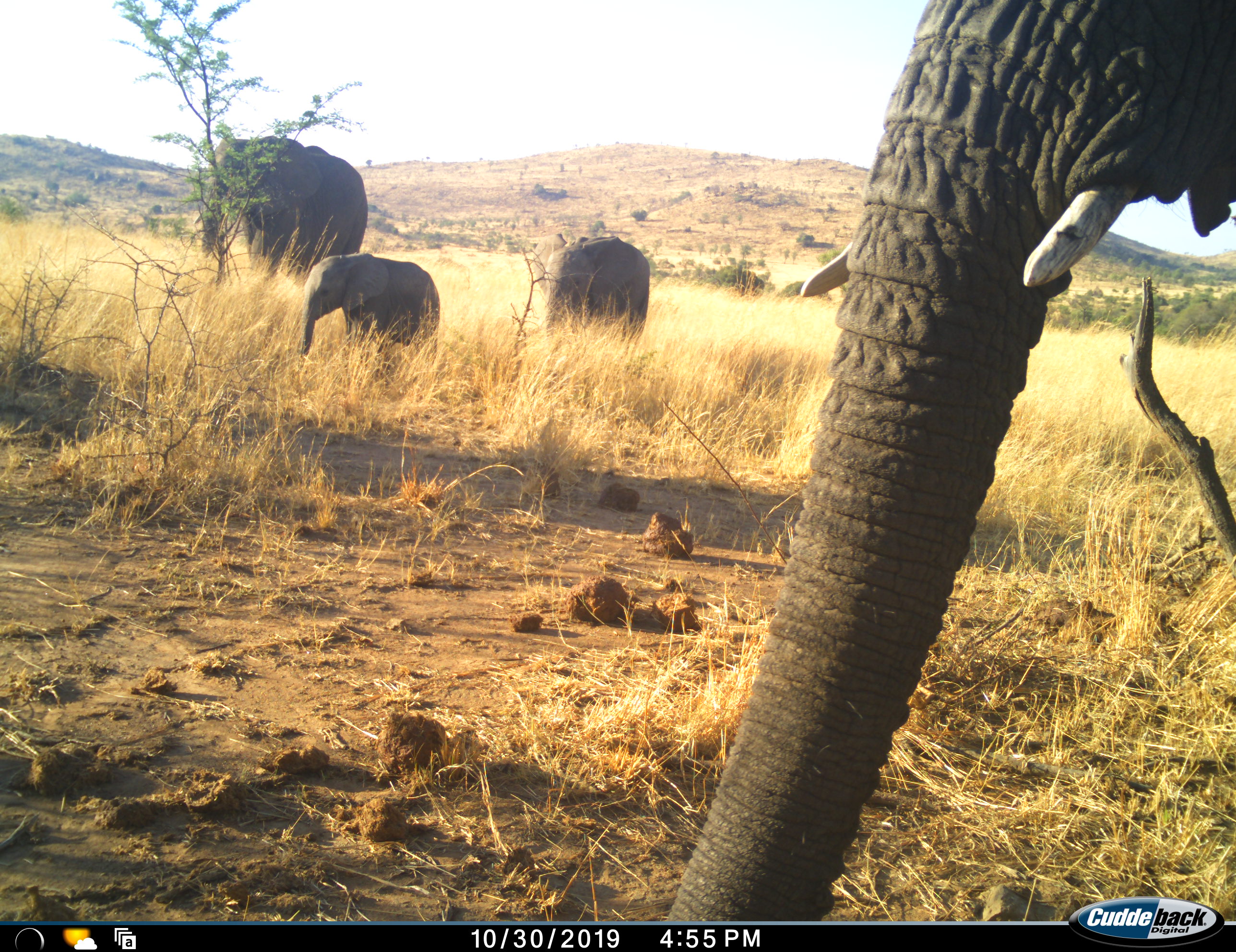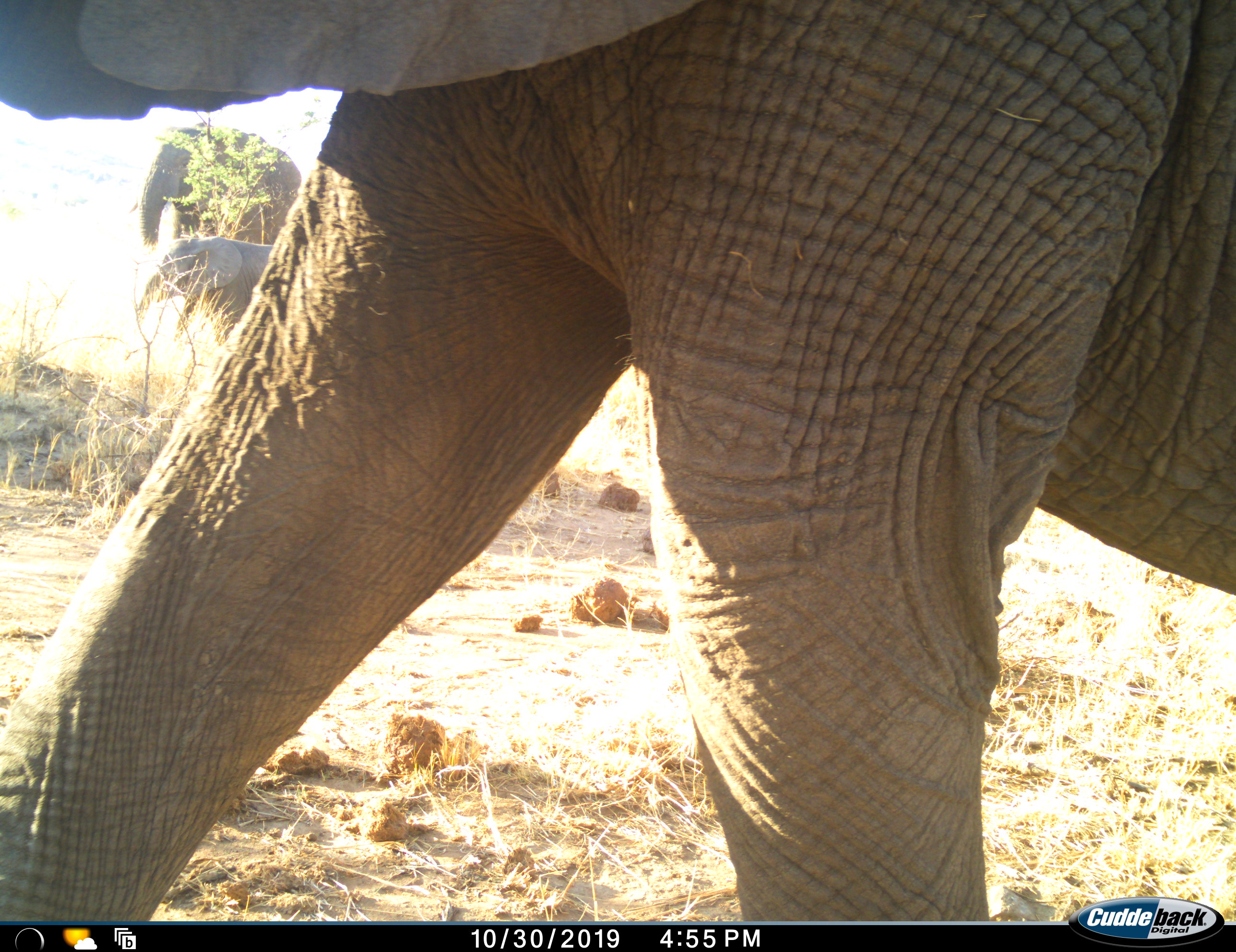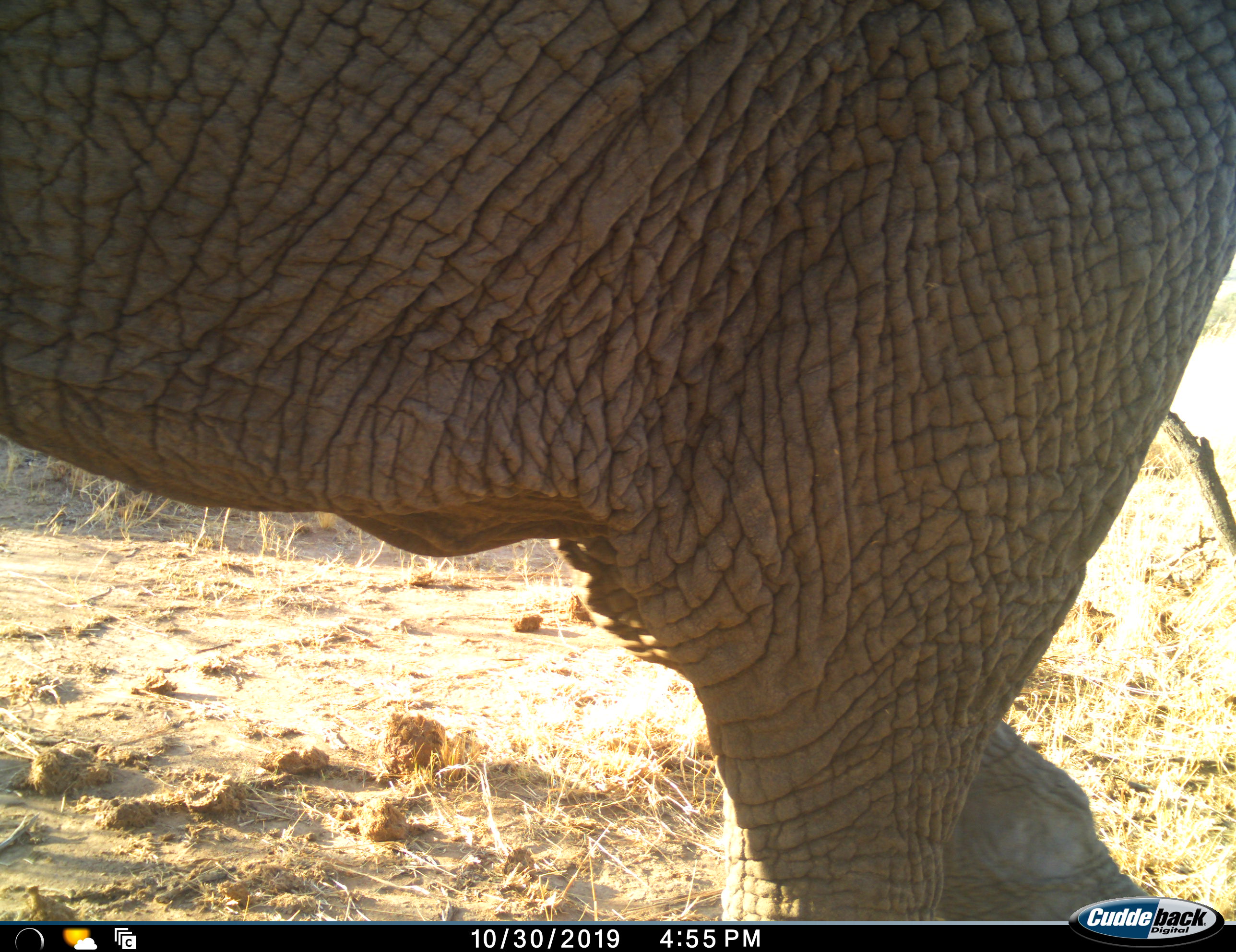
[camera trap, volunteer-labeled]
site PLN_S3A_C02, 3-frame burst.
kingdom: Animalia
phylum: Chordata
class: Mammalia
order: Proboscidea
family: Elephantidae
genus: Loxodonta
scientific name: Loxodonta africana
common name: african bush elephant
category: elephant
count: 4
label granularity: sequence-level